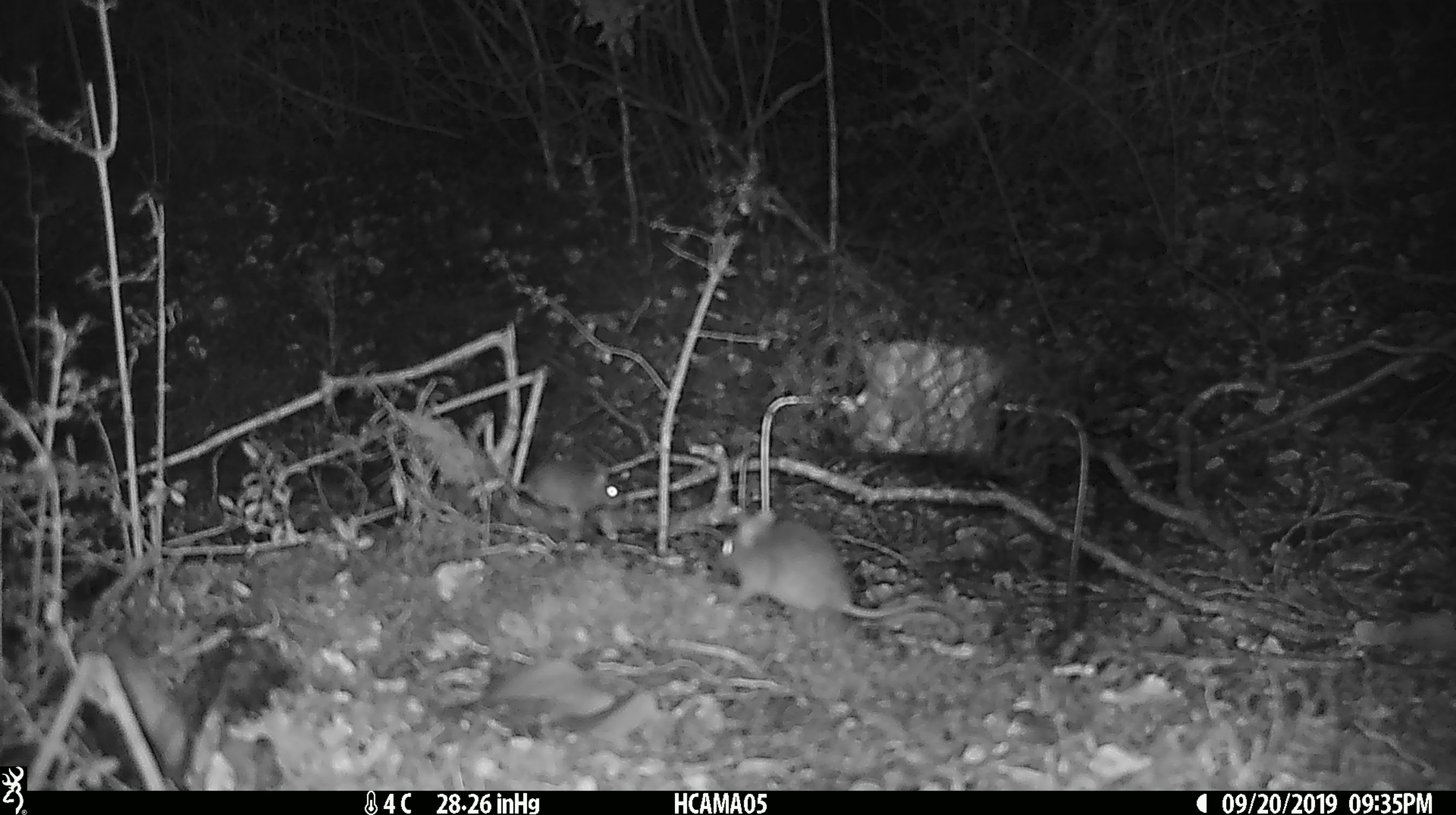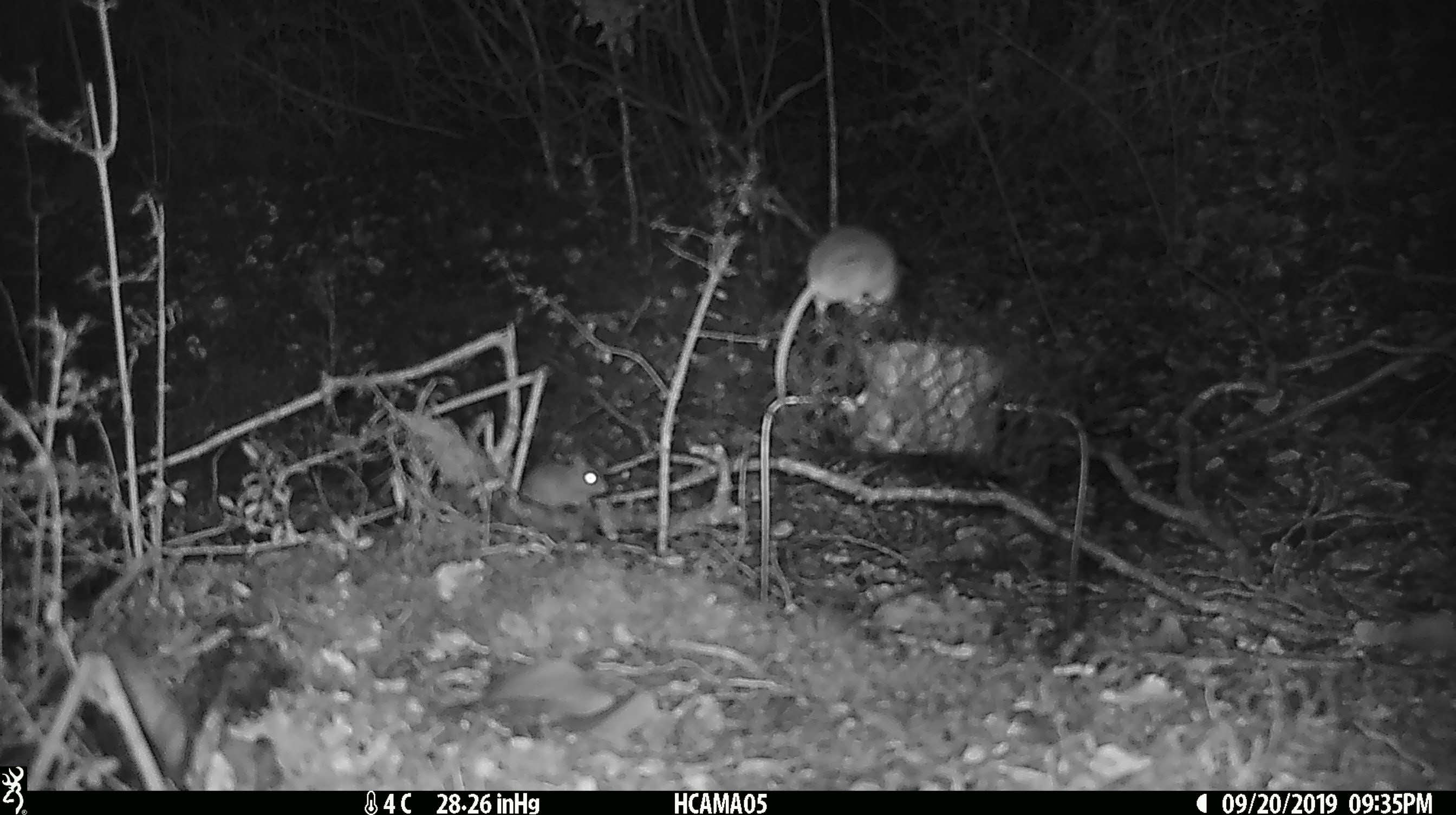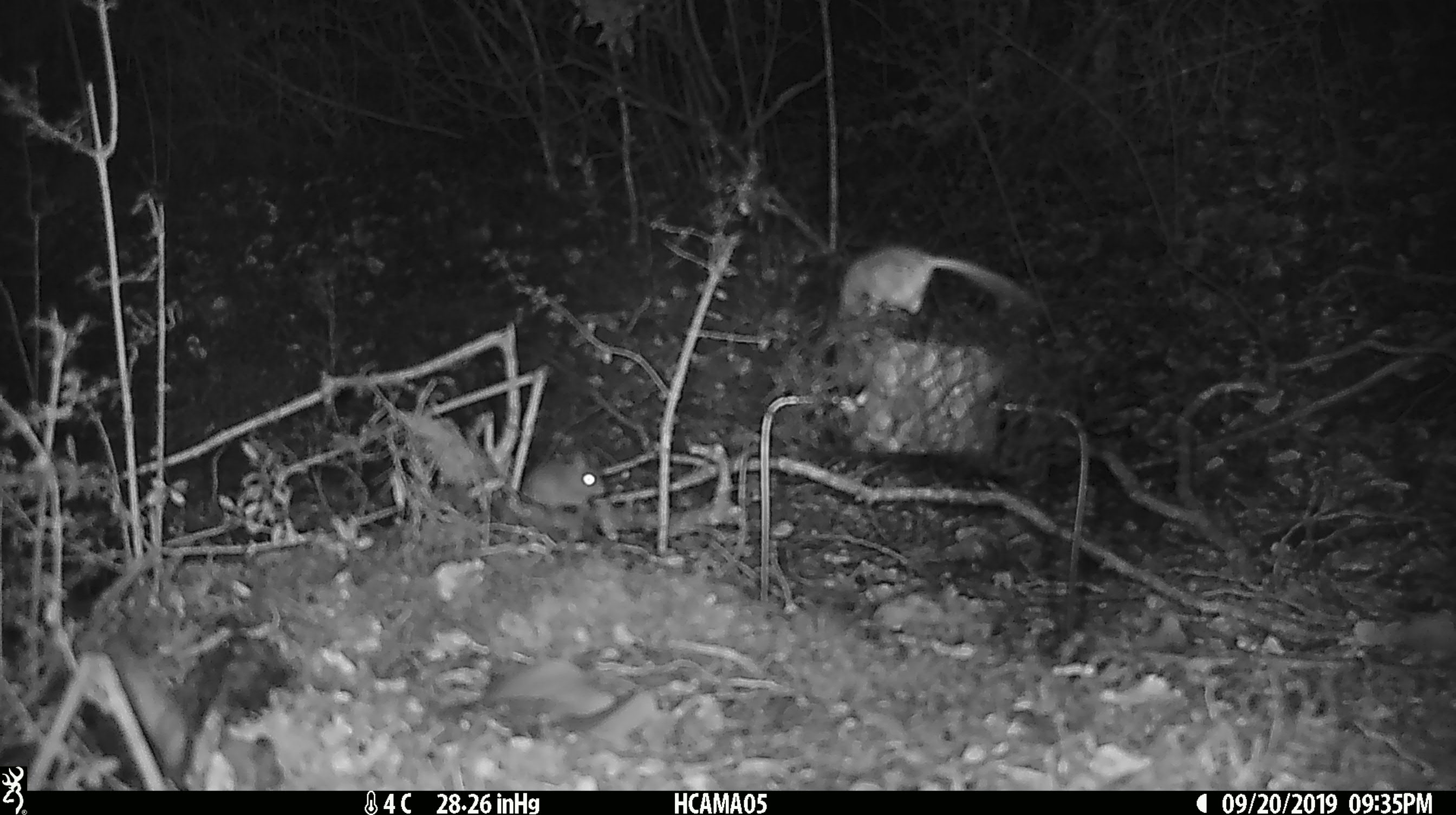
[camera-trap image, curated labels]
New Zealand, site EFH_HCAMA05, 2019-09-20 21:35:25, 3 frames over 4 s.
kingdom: Animalia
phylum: Chordata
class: Mammalia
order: Rodentia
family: Muridae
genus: Mus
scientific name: Mus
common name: mouse